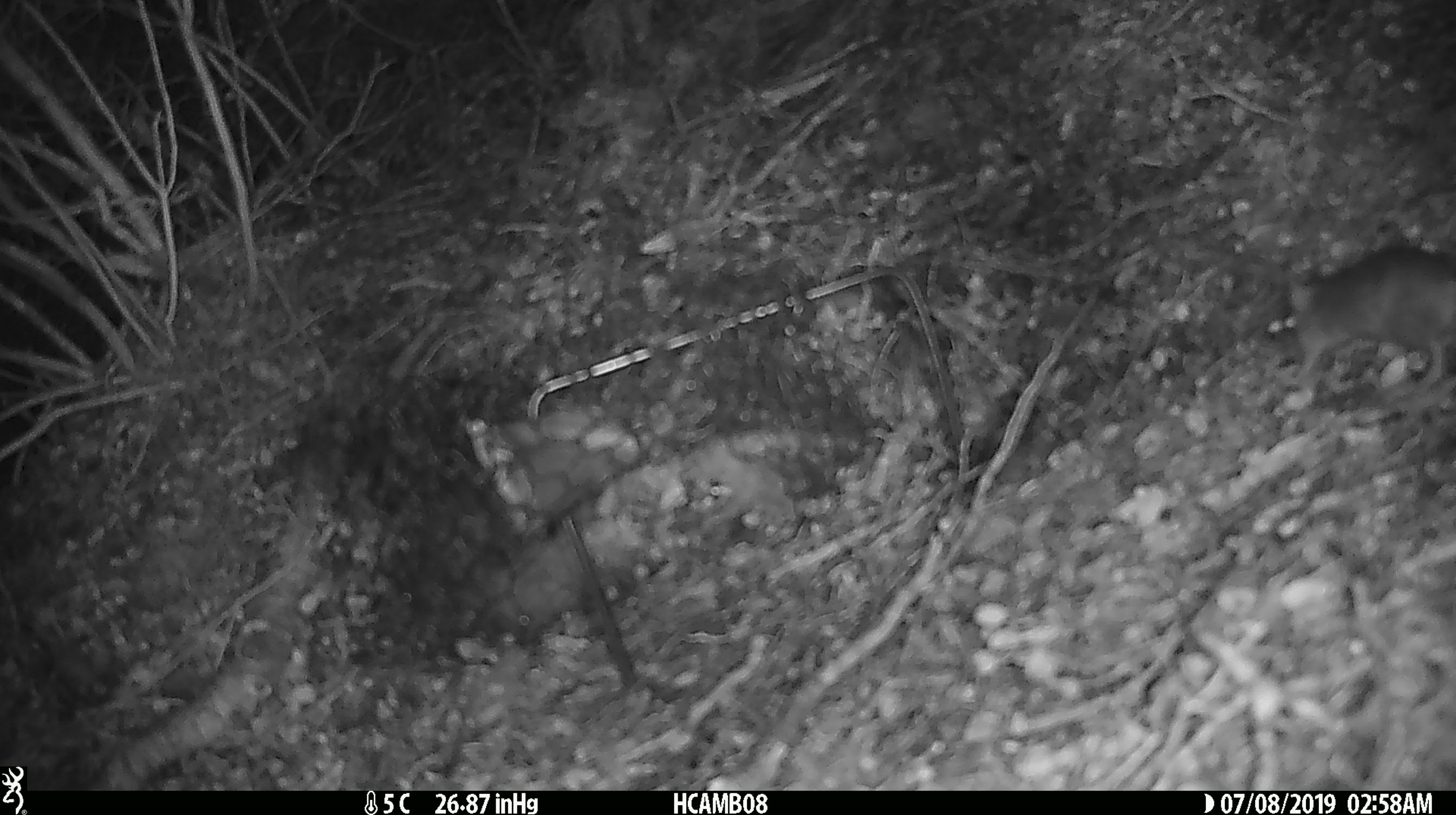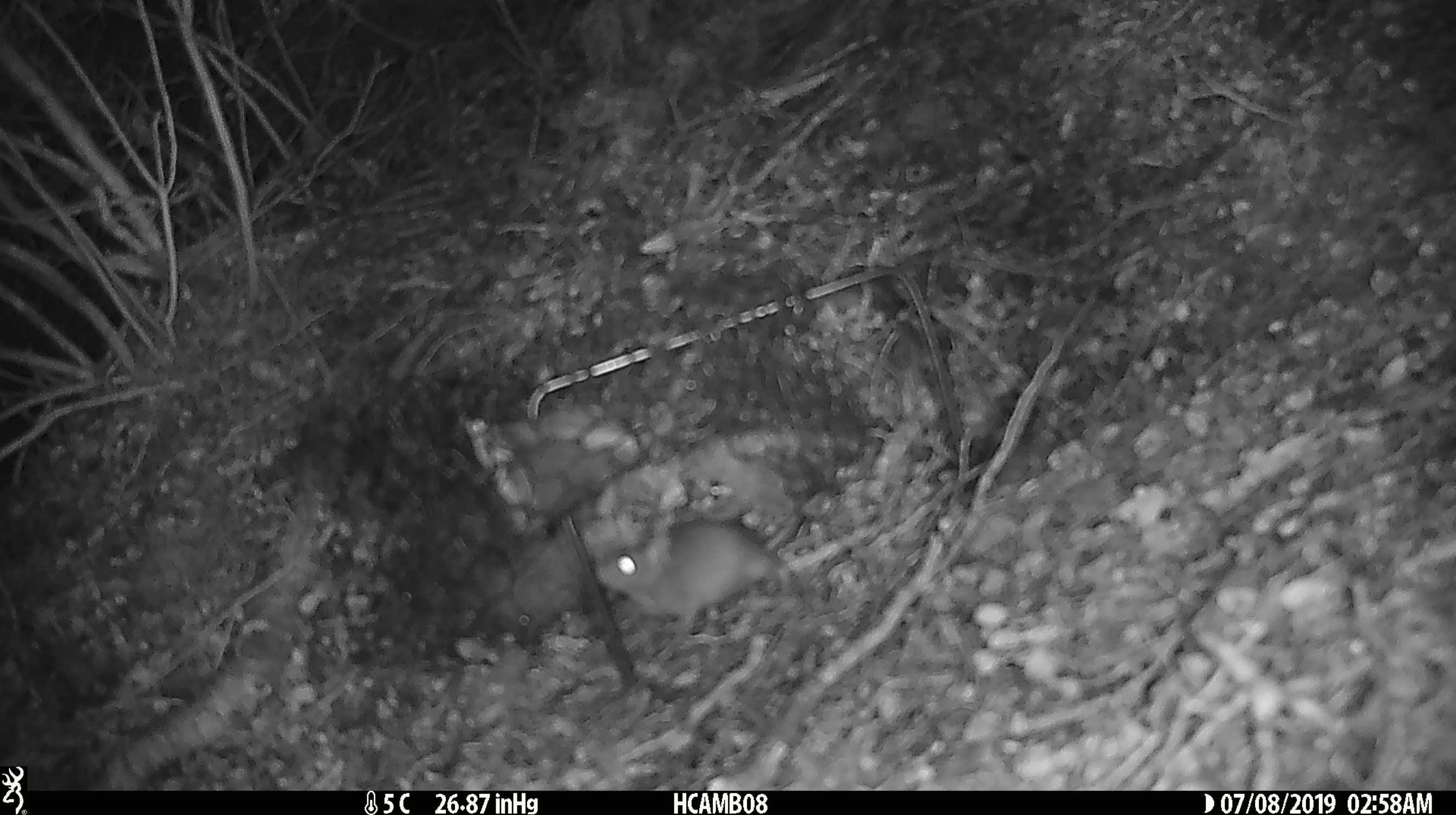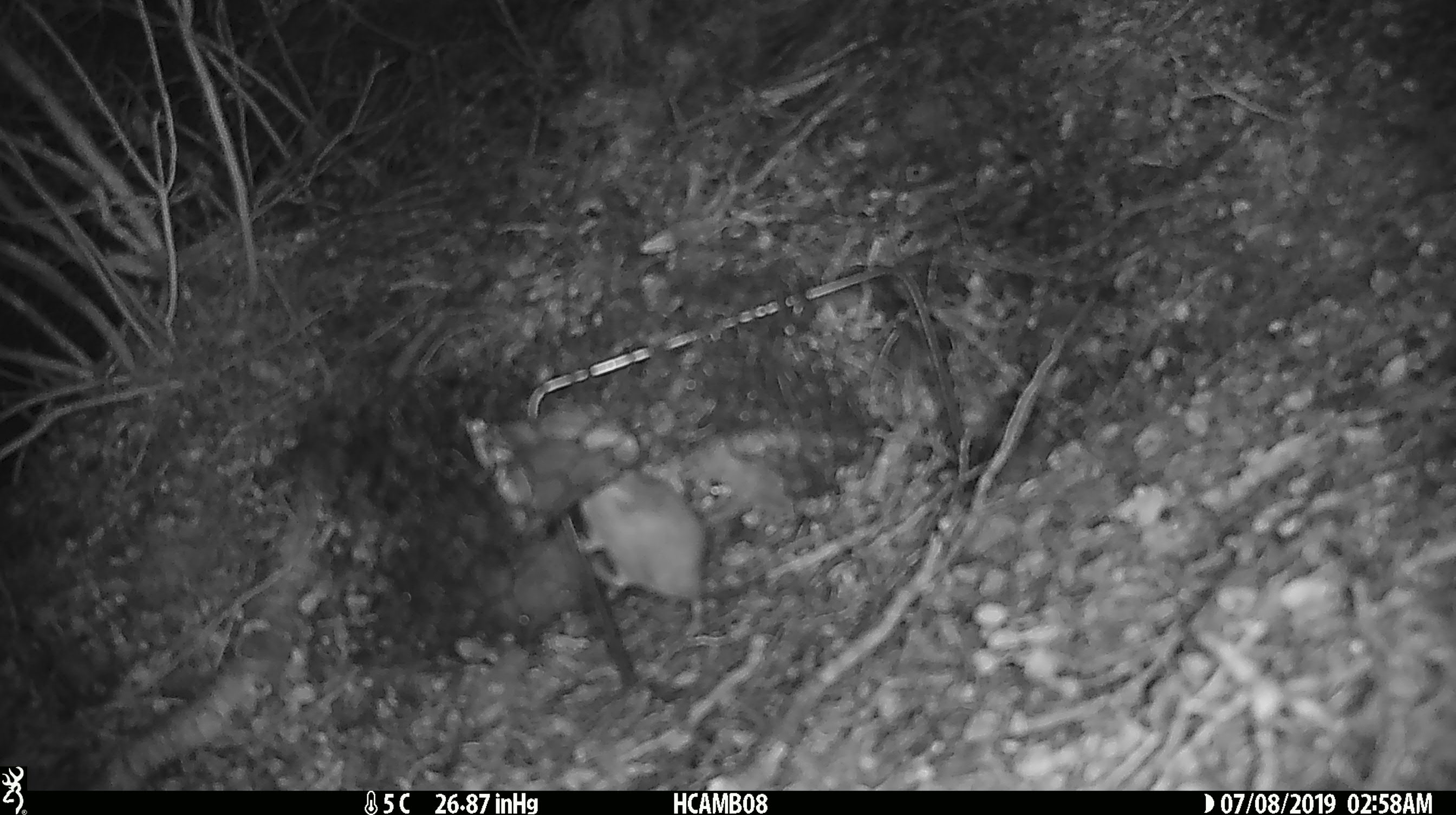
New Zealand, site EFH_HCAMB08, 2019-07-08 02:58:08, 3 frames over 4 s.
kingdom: Animalia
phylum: Chordata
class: Mammalia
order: Rodentia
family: Muridae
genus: Mus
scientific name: Mus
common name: mouse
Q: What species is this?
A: Mouse (Mus).